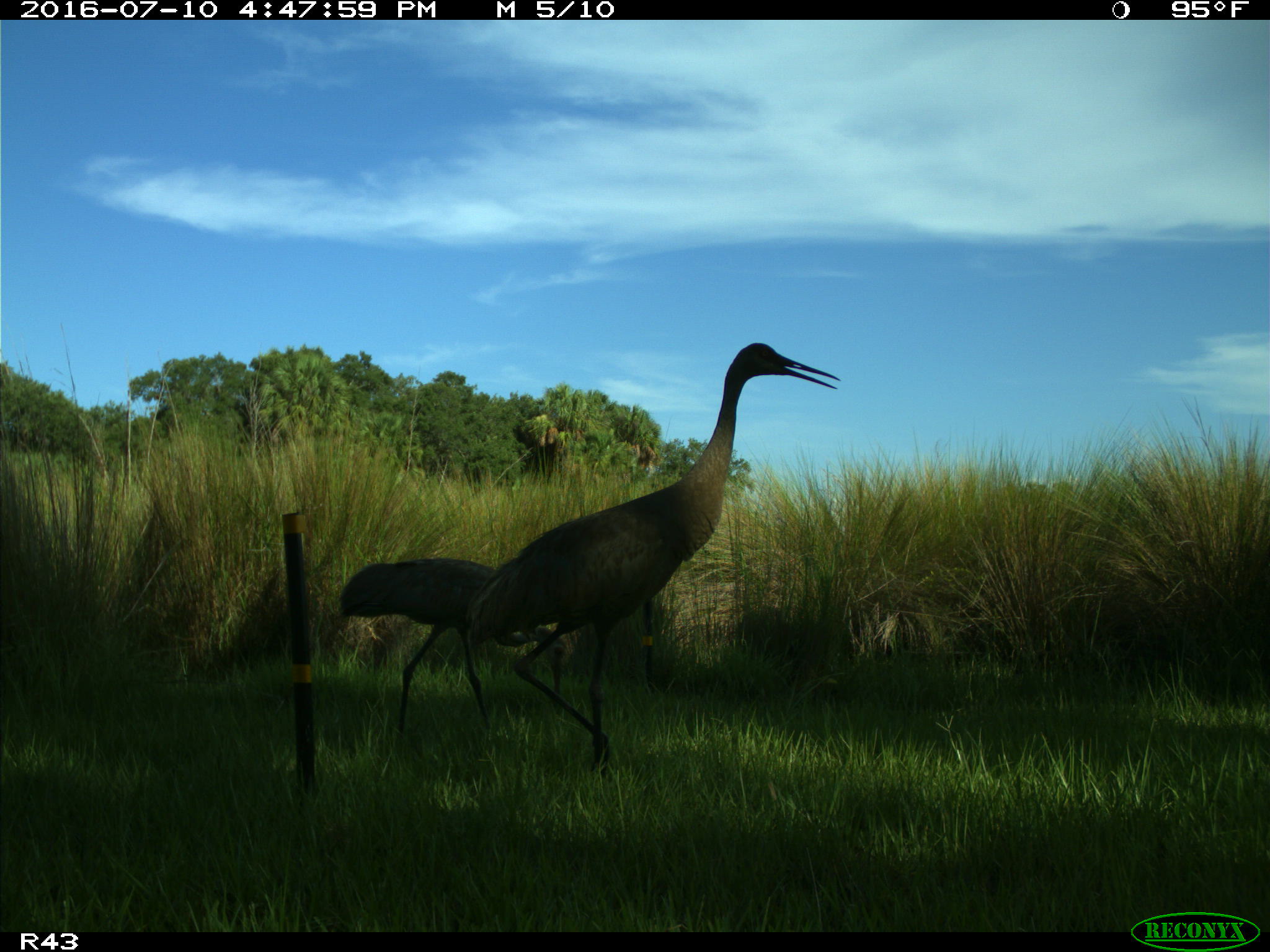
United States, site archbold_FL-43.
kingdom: Animalia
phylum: Chordata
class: Aves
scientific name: Aves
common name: birds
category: unidentified bird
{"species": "unidentified bird (birds) (Aves)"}